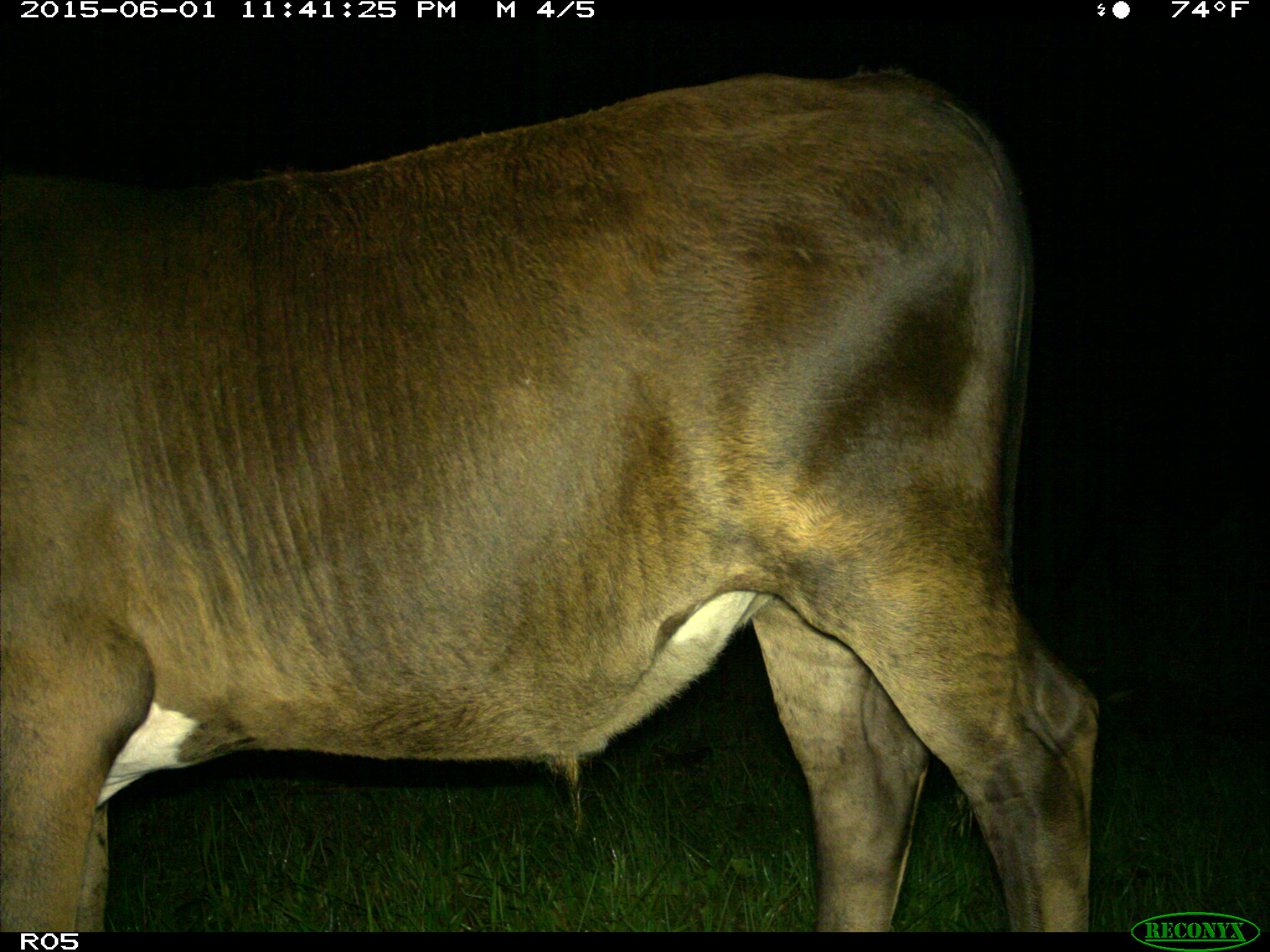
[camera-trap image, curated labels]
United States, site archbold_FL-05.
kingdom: Animalia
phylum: Chordata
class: Mammalia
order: Artiodactyla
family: Bovidae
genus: Bos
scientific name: Bos taurus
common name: domestic cow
Bos taurus (domestic cow).